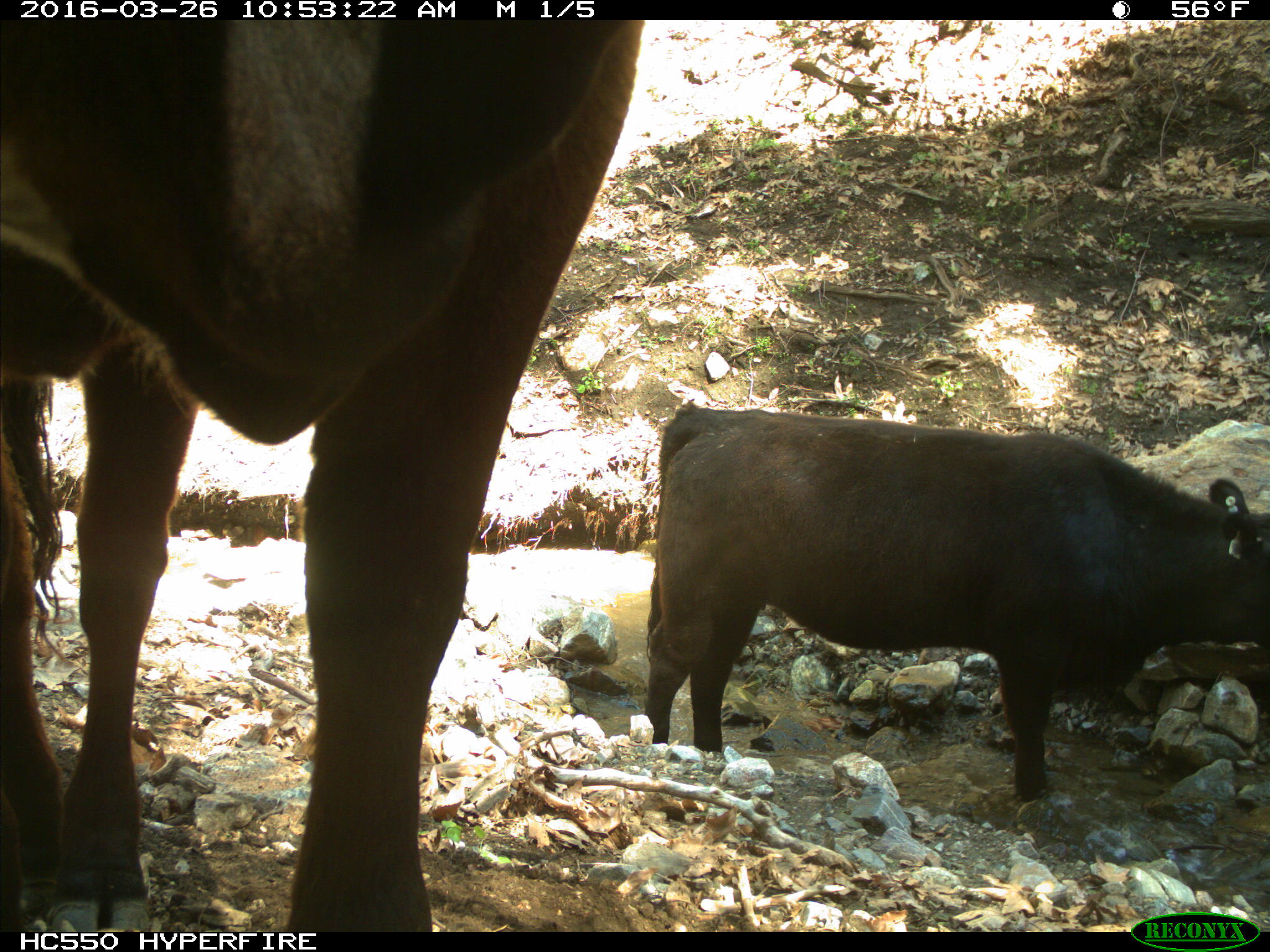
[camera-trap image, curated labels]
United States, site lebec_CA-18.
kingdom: Animalia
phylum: Chordata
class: Mammalia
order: Artiodactyla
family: Bovidae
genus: Bos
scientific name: Bos taurus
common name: domestic cow